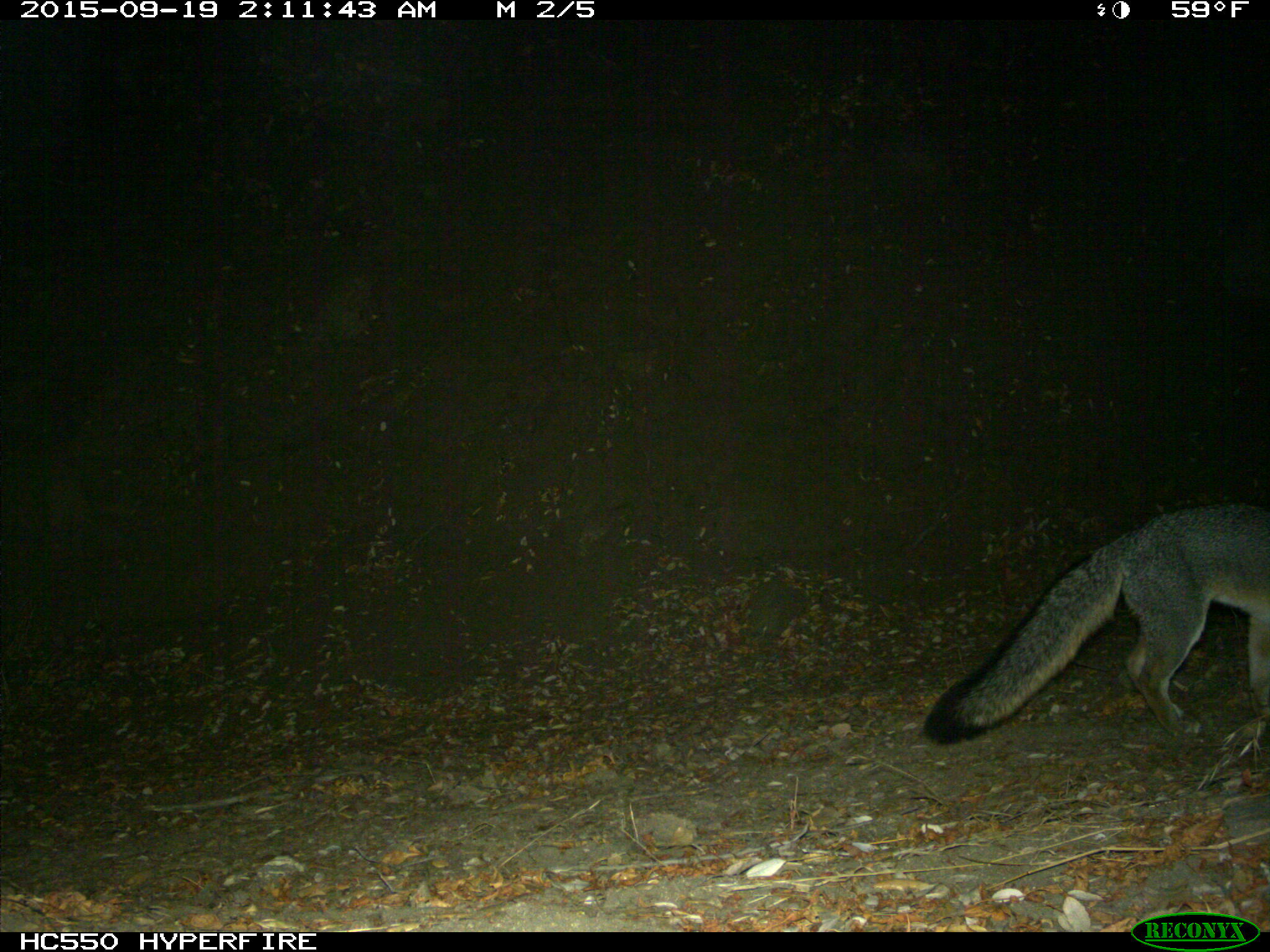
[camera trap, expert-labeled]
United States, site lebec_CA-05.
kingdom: Animalia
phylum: Chordata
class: Mammalia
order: Carnivora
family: Canidae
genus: Urocyon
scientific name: Urocyon cinereoargenteus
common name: gray fox